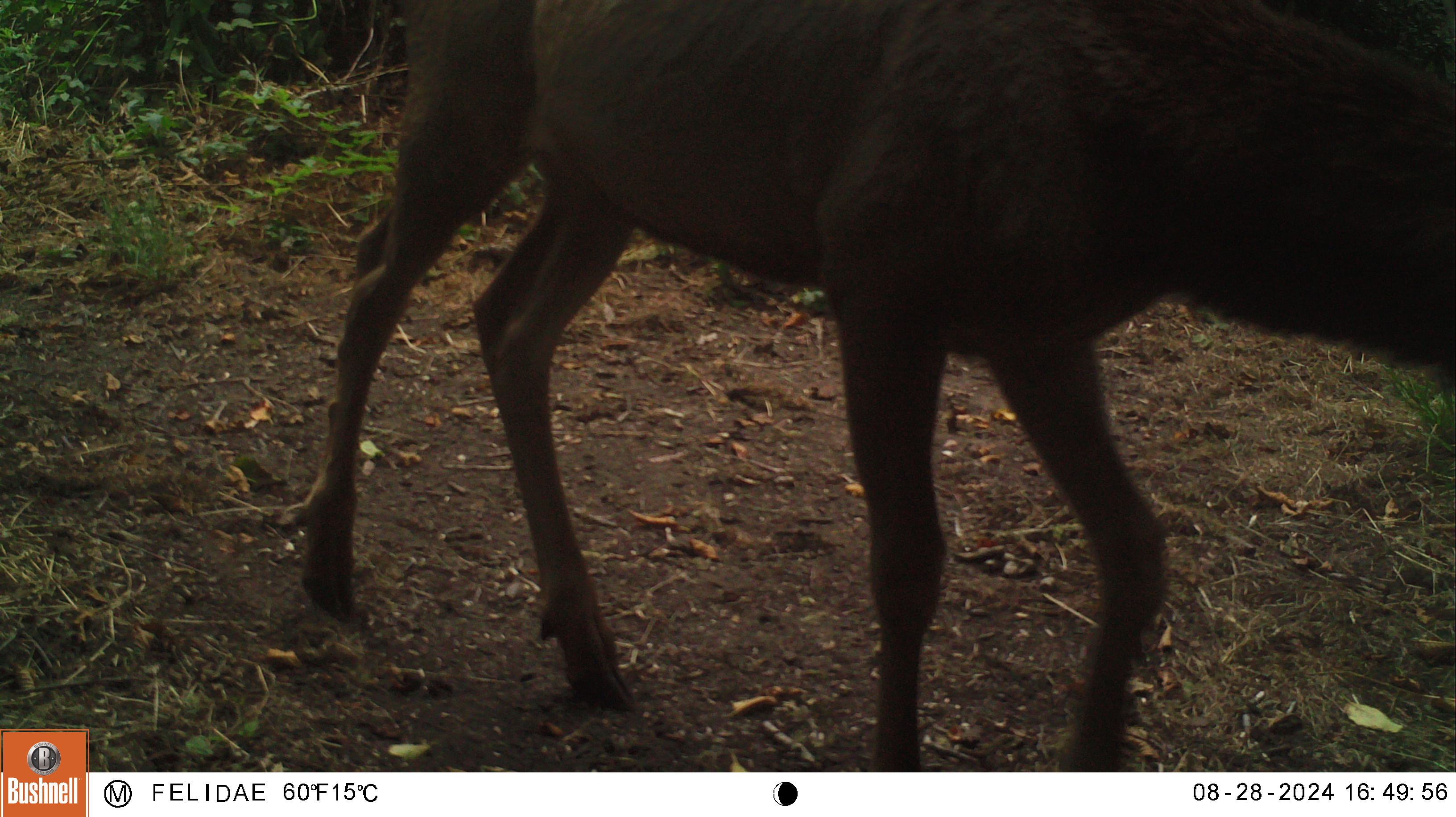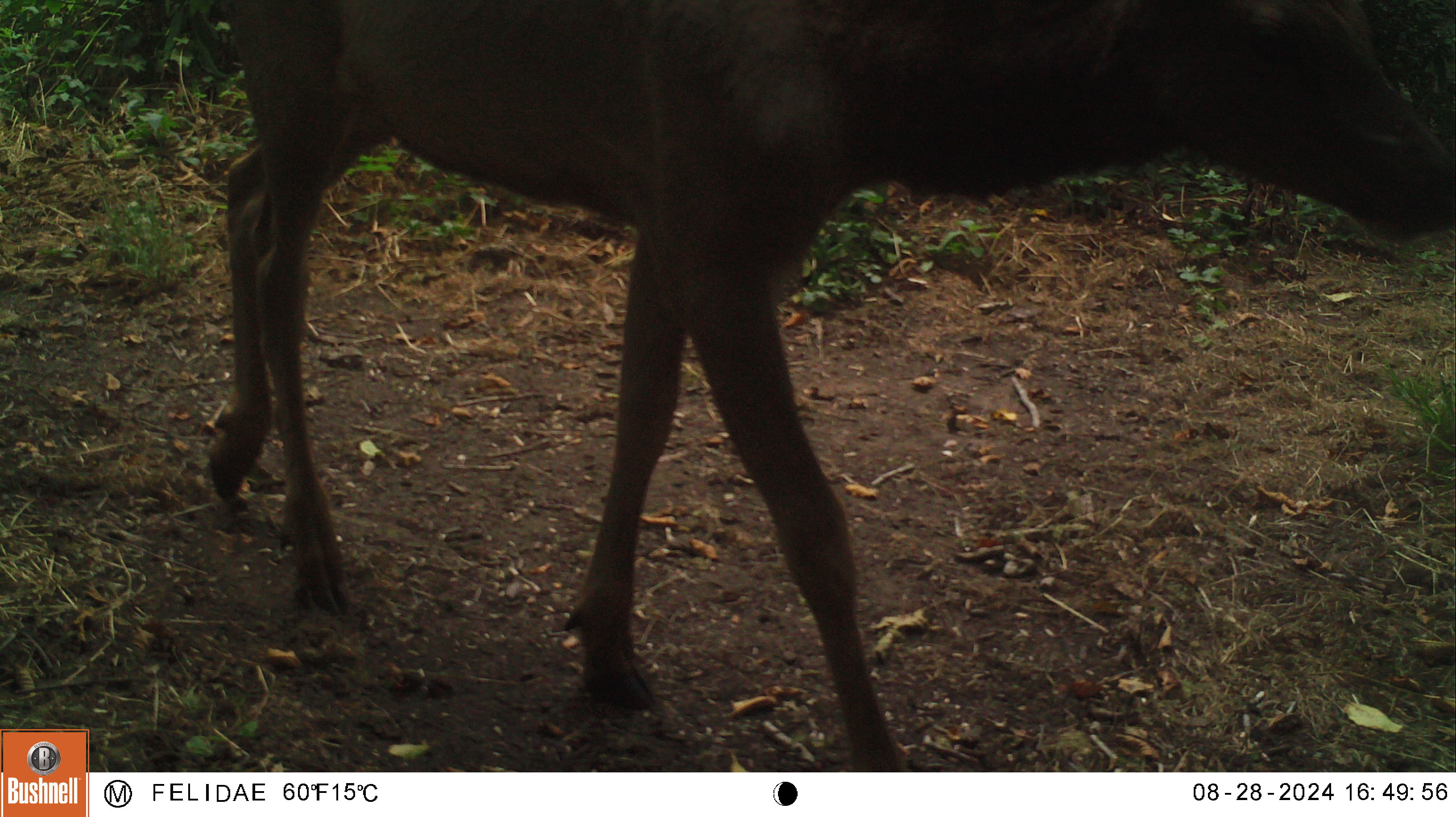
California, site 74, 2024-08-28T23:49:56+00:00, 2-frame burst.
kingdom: Animalia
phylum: Chordata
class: Mammalia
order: Artiodactyla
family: Cervidae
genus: Cervus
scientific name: Cervus canadensis nannodes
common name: tule elk